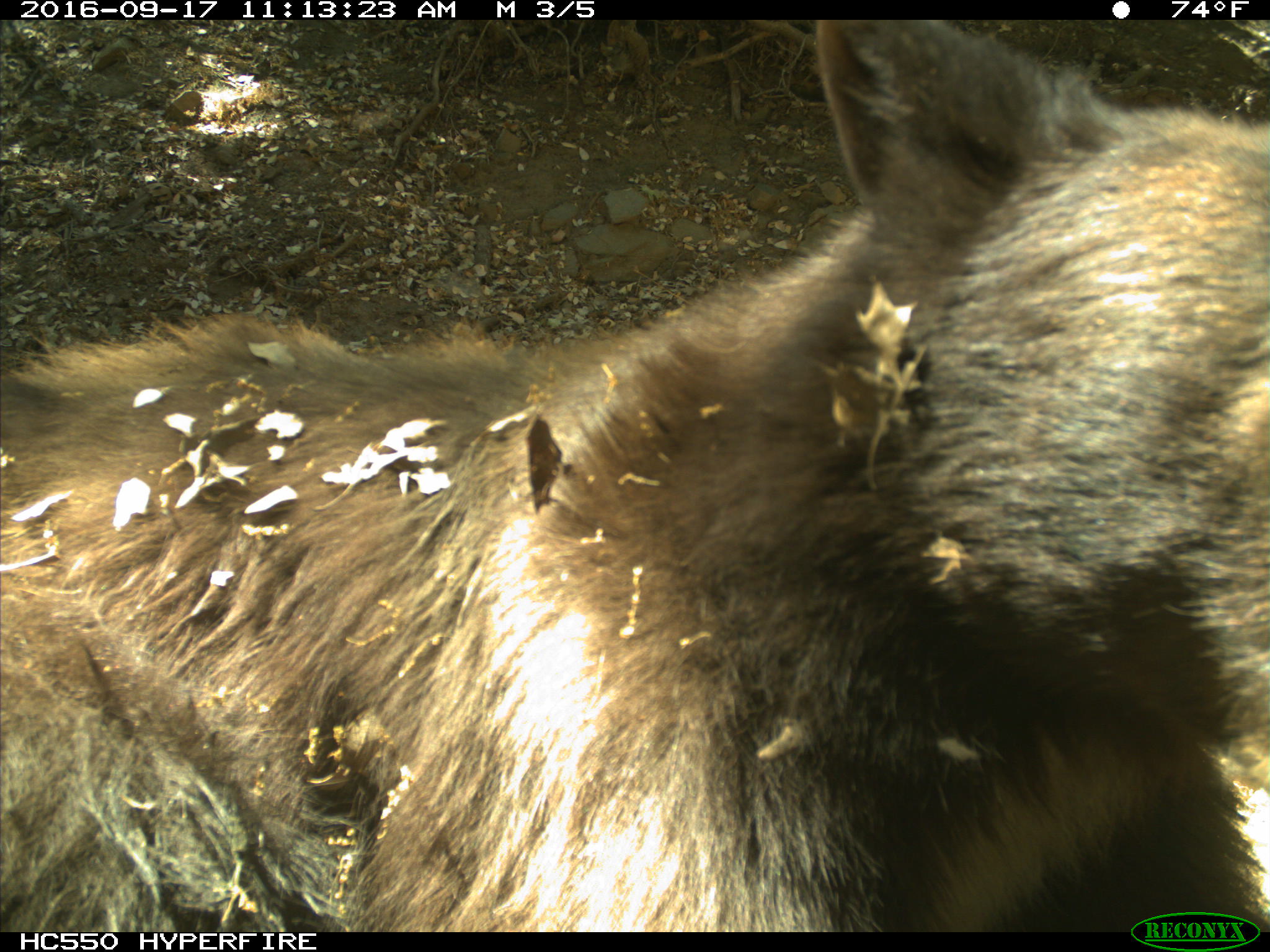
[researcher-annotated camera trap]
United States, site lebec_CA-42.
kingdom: Animalia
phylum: Chordata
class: Mammalia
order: Carnivora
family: Ursidae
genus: Ursus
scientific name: Ursus americanus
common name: american black bear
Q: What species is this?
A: Ursus americanus (american black bear).